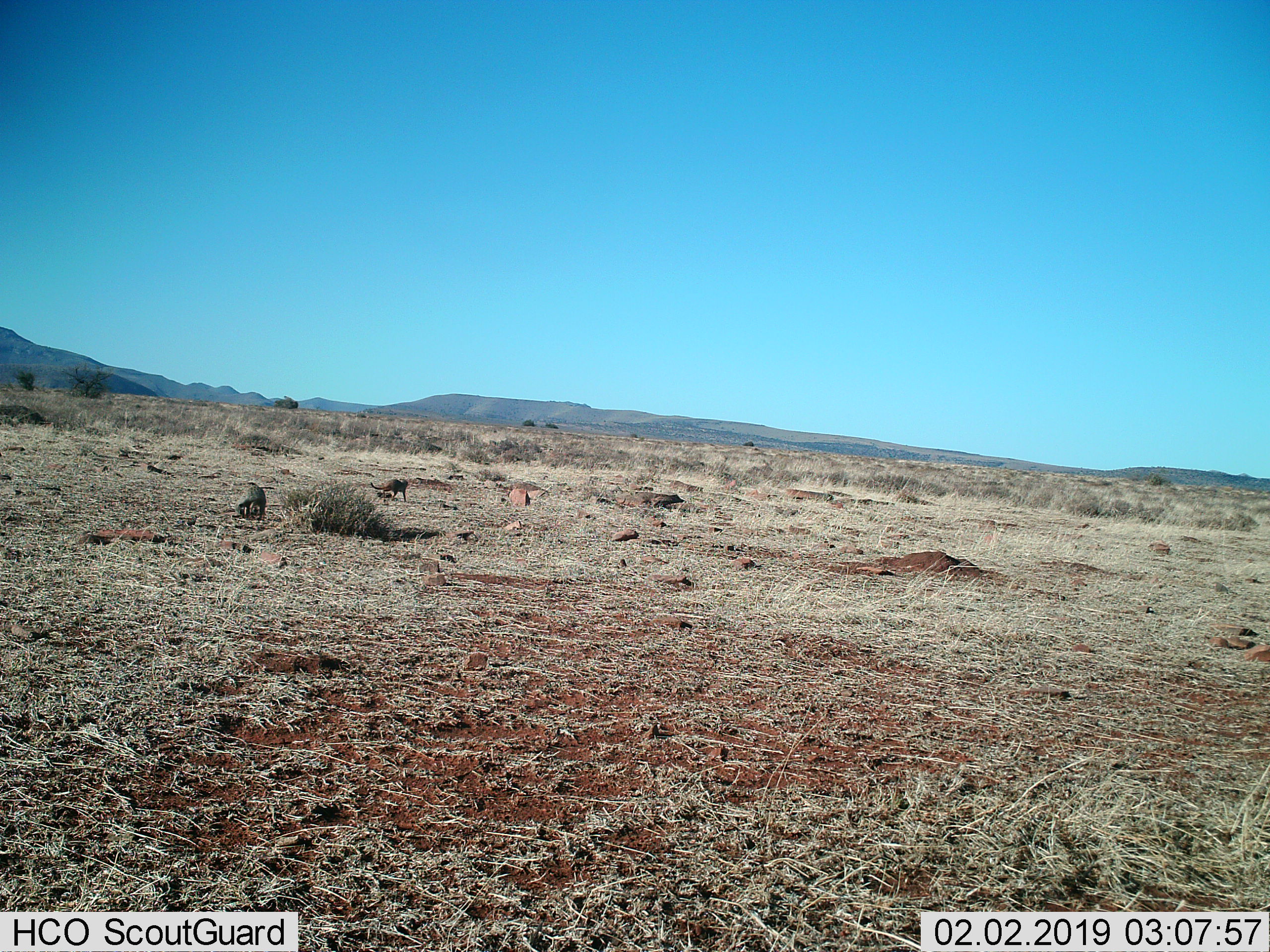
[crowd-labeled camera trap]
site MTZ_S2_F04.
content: unidentified animal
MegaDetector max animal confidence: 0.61